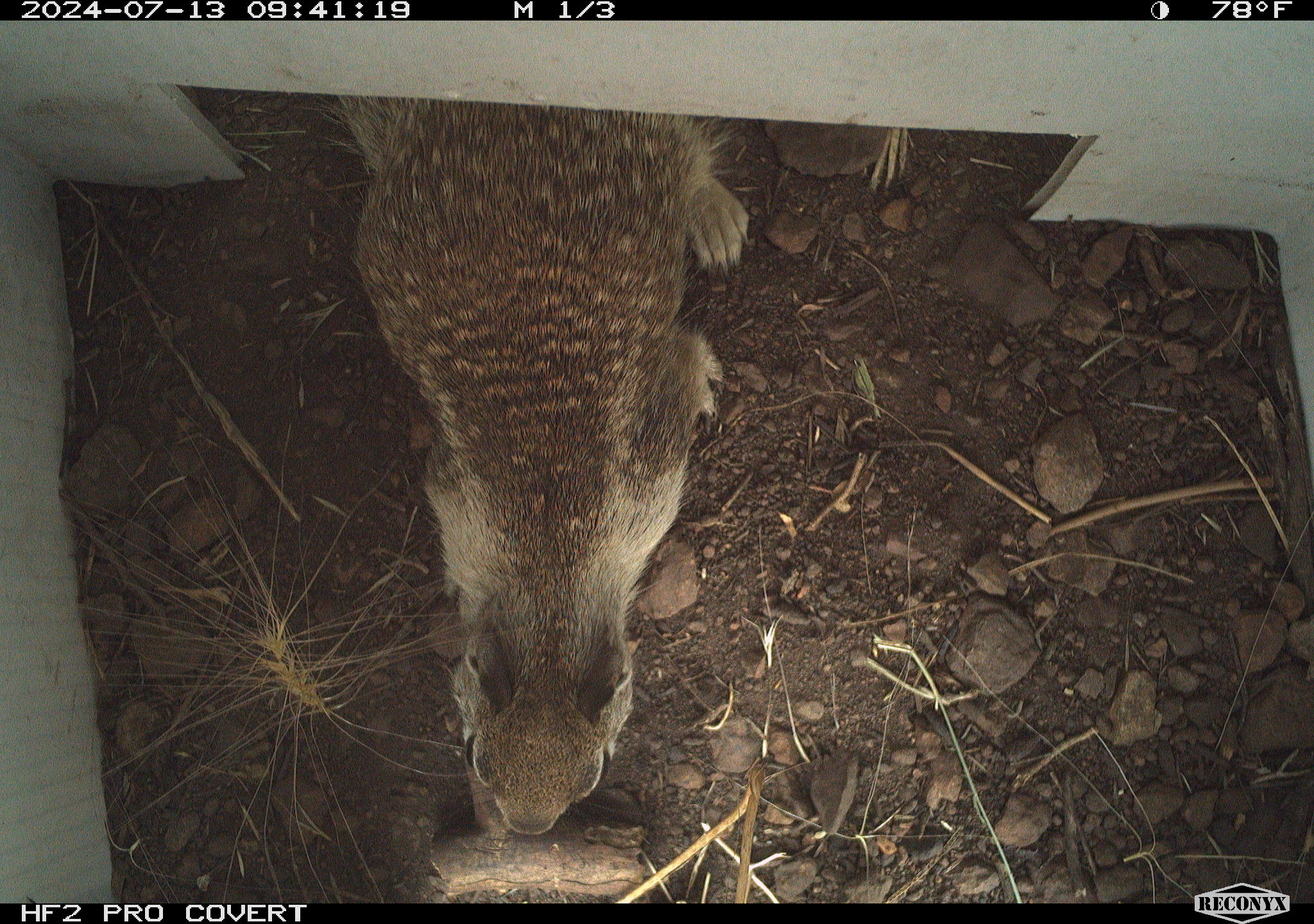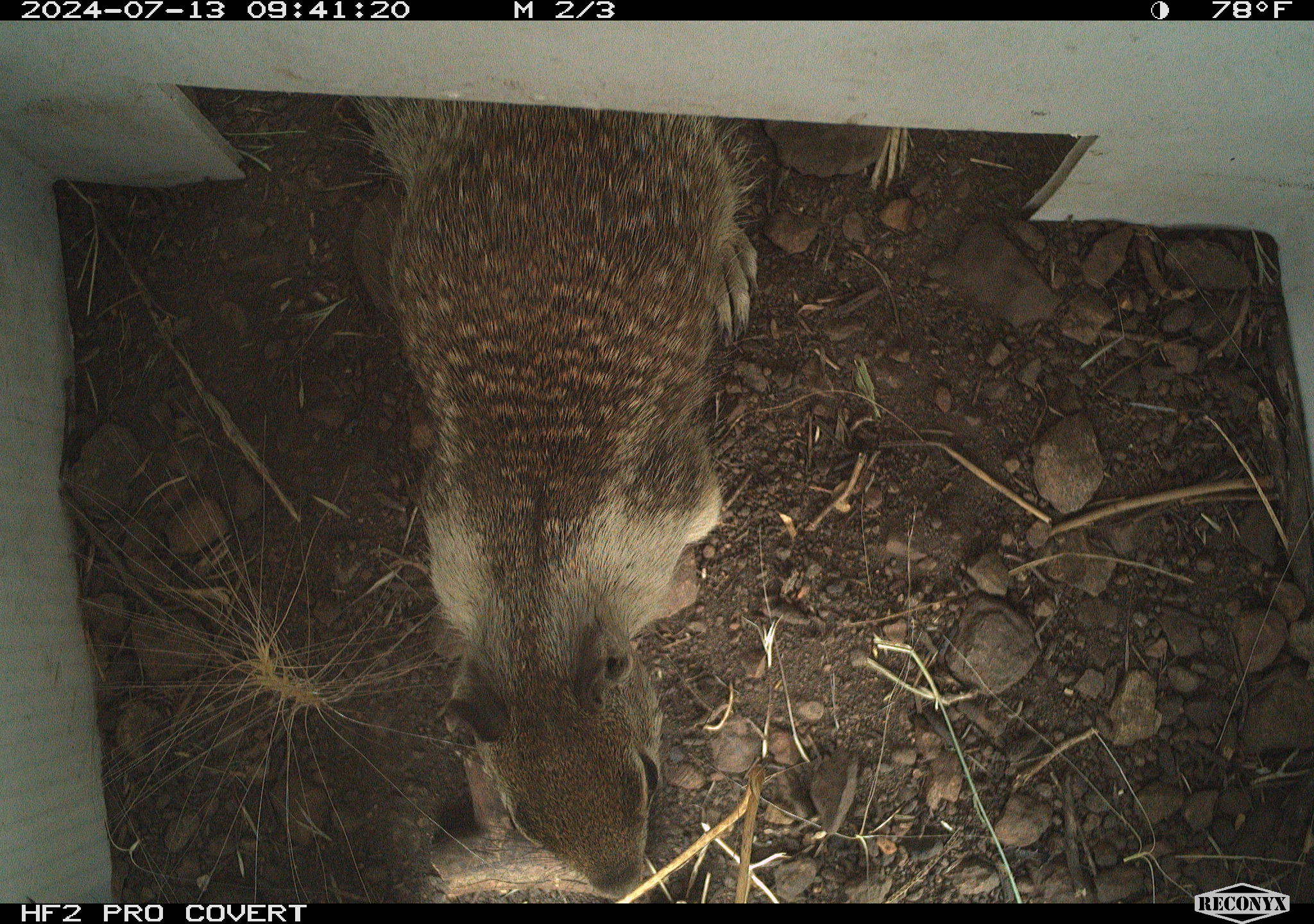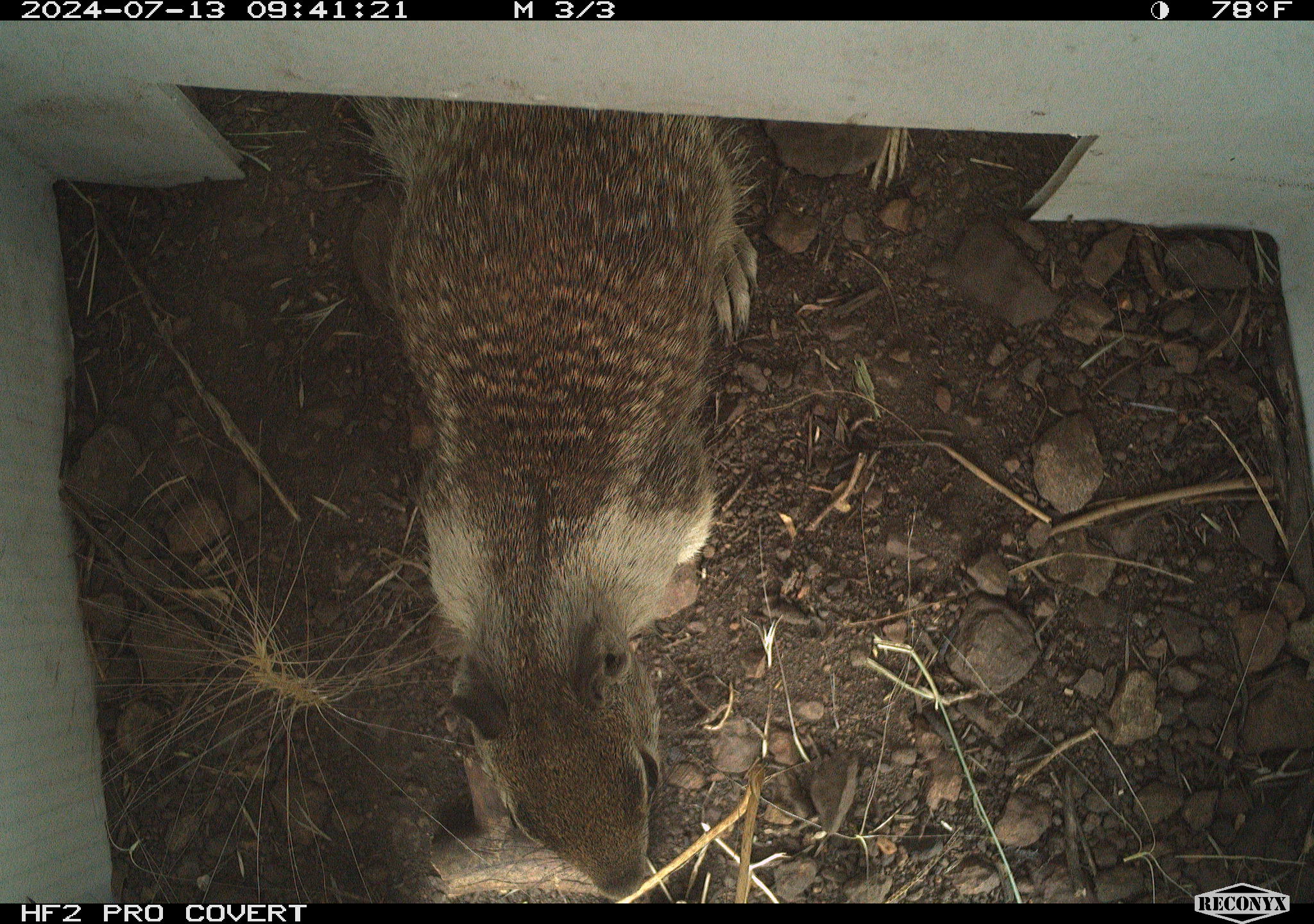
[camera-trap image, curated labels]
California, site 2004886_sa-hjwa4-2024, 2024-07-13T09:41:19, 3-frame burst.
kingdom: Animalia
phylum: Chordata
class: Mammalia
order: Rodentia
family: Sciuridae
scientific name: Sciuridae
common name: squirrels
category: sciuridae family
Sciuridae family (squirrels) (Sciuridae).